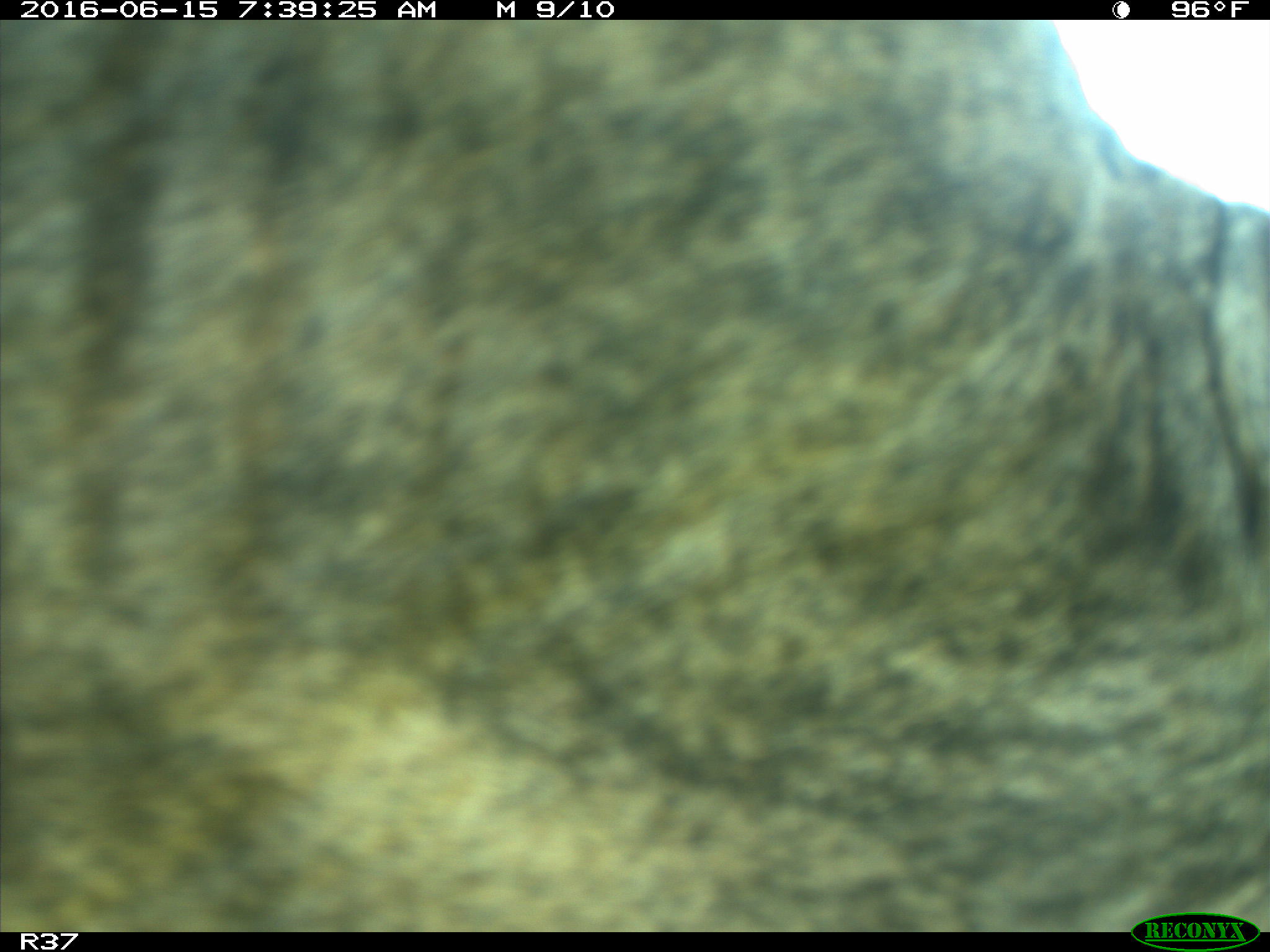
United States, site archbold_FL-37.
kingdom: Animalia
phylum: Chordata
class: Mammalia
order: Artiodactyla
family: Bovidae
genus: Bos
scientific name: Bos taurus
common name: domestic cow